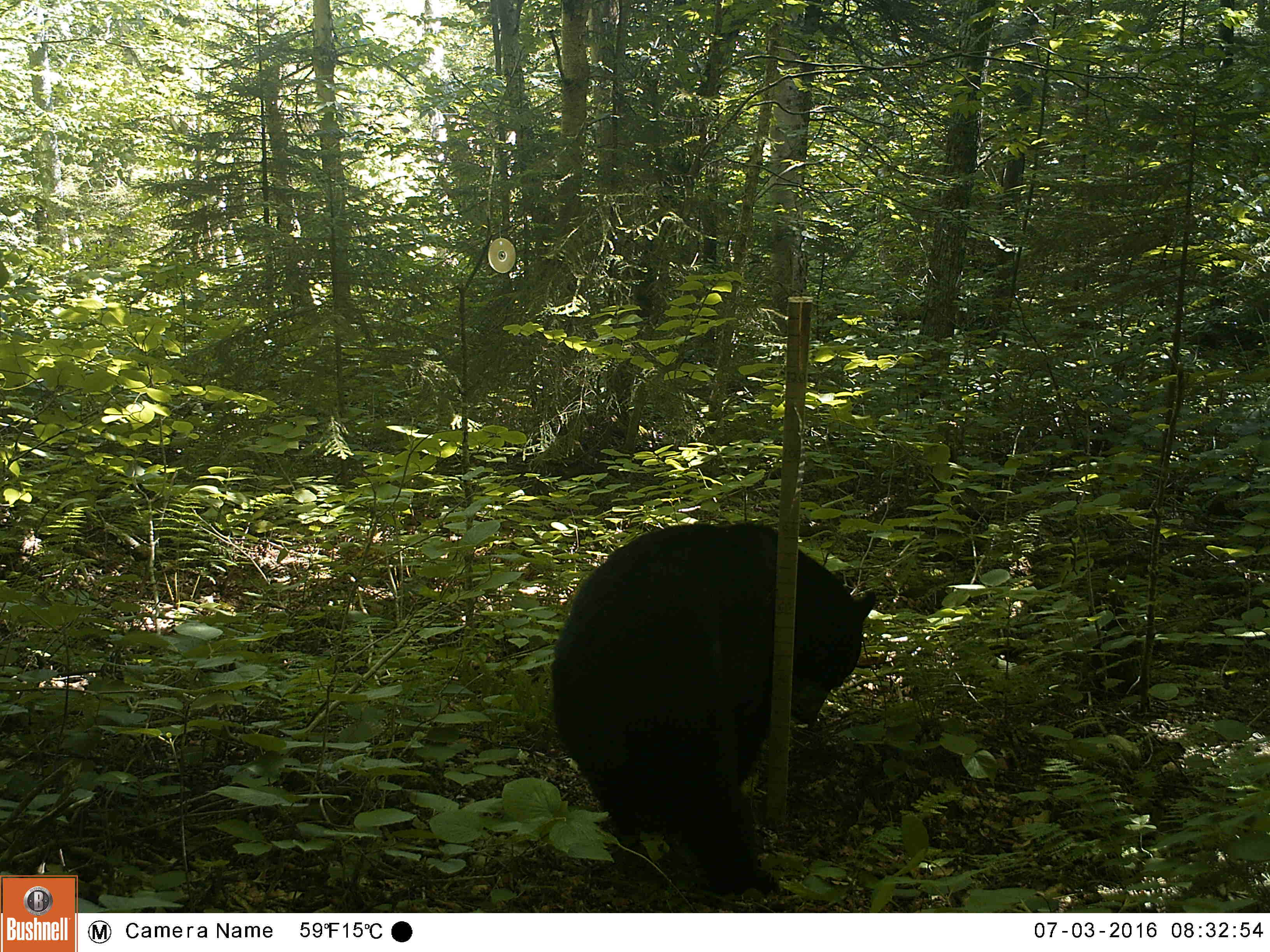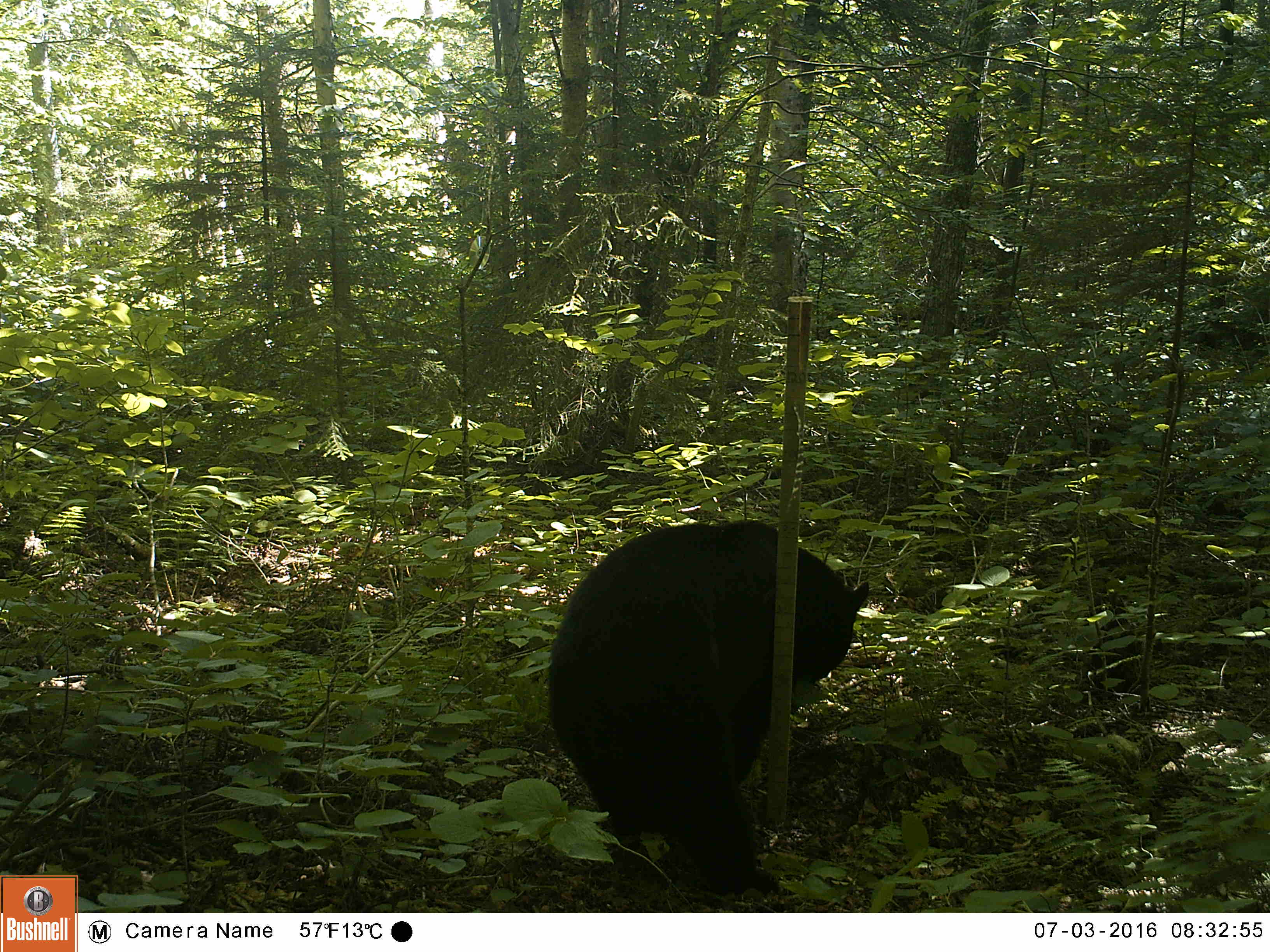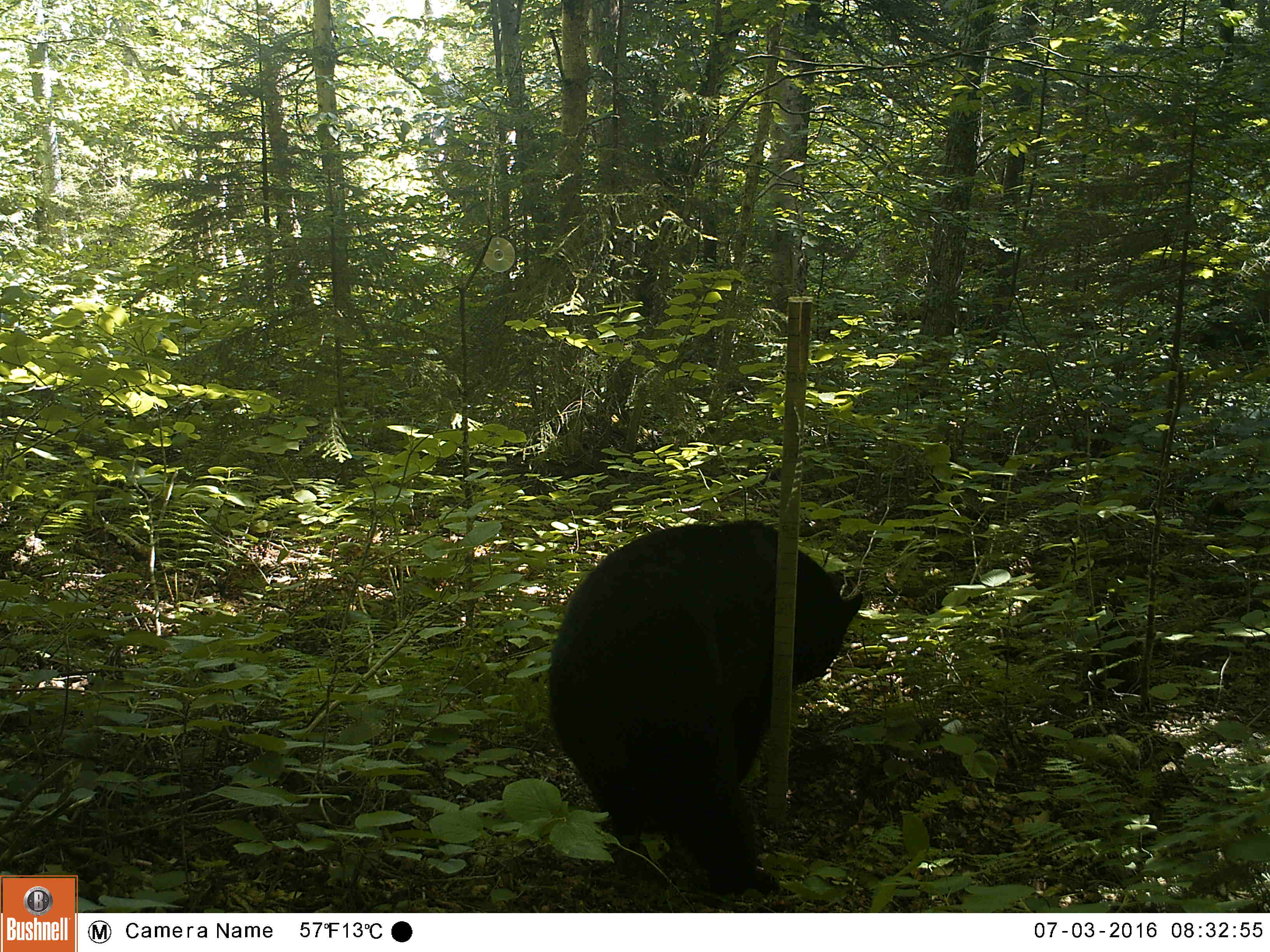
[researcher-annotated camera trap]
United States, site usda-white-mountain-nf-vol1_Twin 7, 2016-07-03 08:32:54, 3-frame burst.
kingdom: Animalia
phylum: Chordata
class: Mammalia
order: Carnivora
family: Ursidae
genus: Ursus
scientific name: Ursus americanus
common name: black bear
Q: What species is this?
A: Black bear (Ursus americanus).